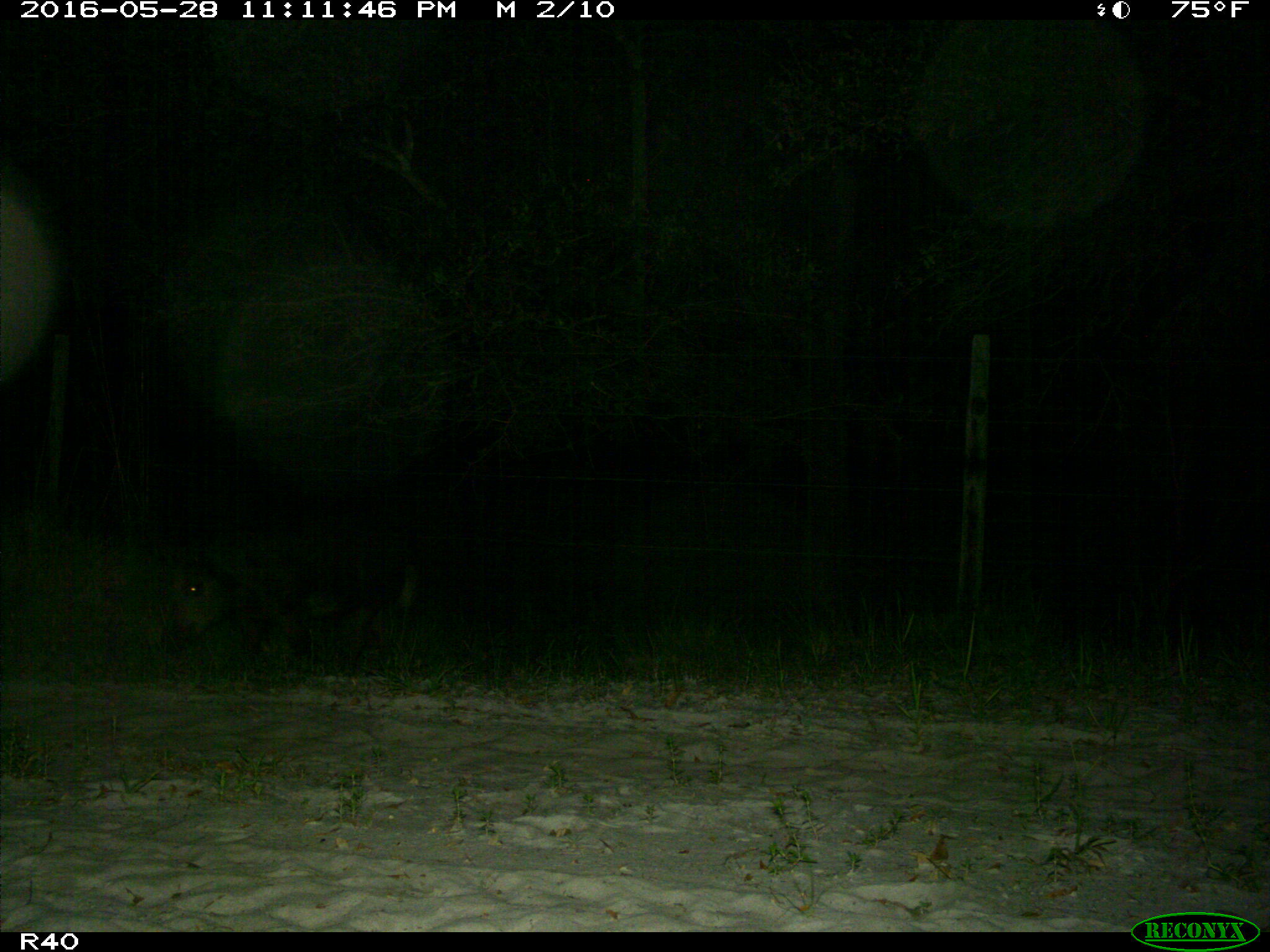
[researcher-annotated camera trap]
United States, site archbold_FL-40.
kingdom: Animalia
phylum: Chordata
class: Mammalia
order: Artiodactyla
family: Suidae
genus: Sus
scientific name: Sus scrofa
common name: wild boar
Sus scrofa (wild boar).